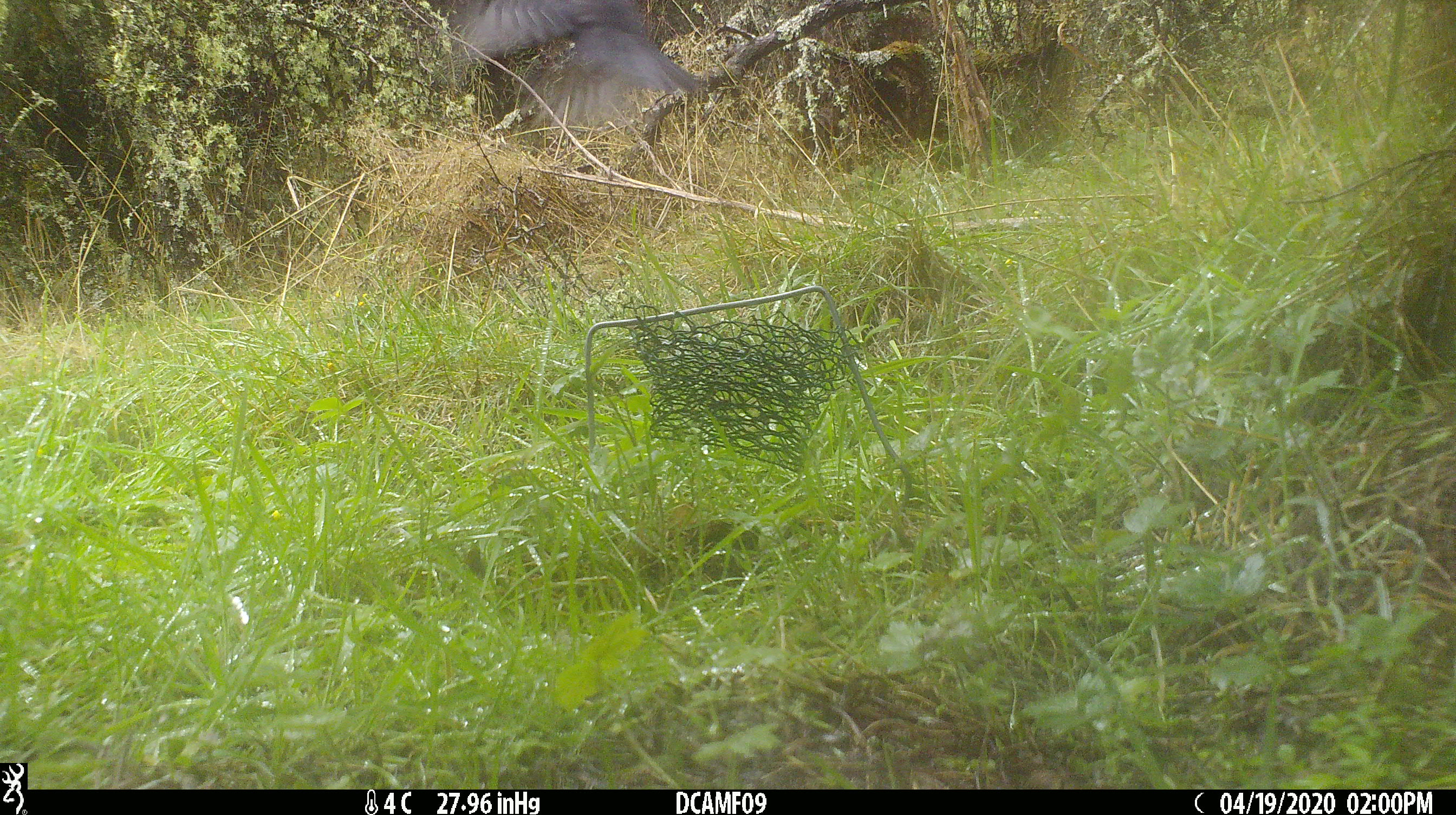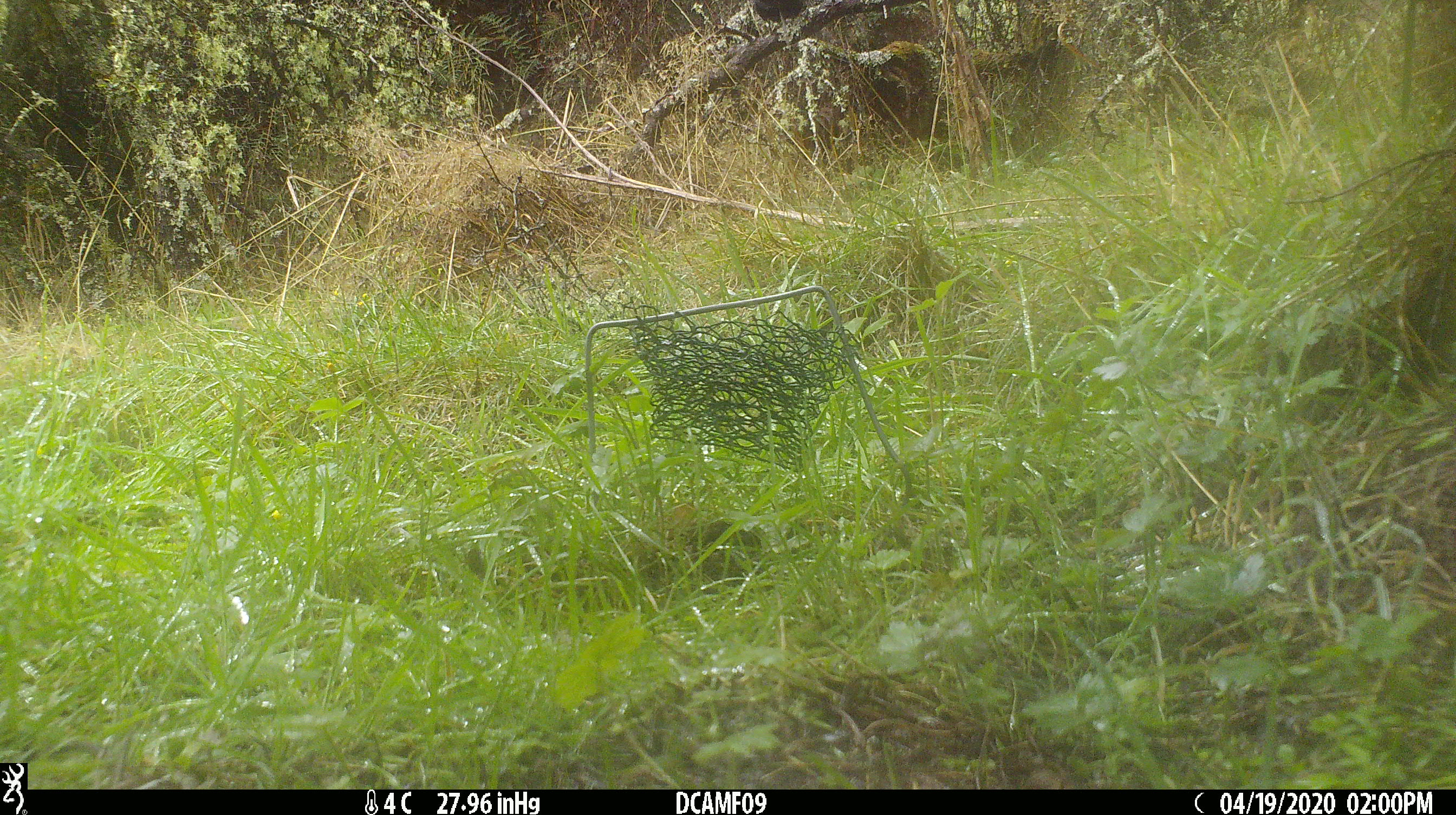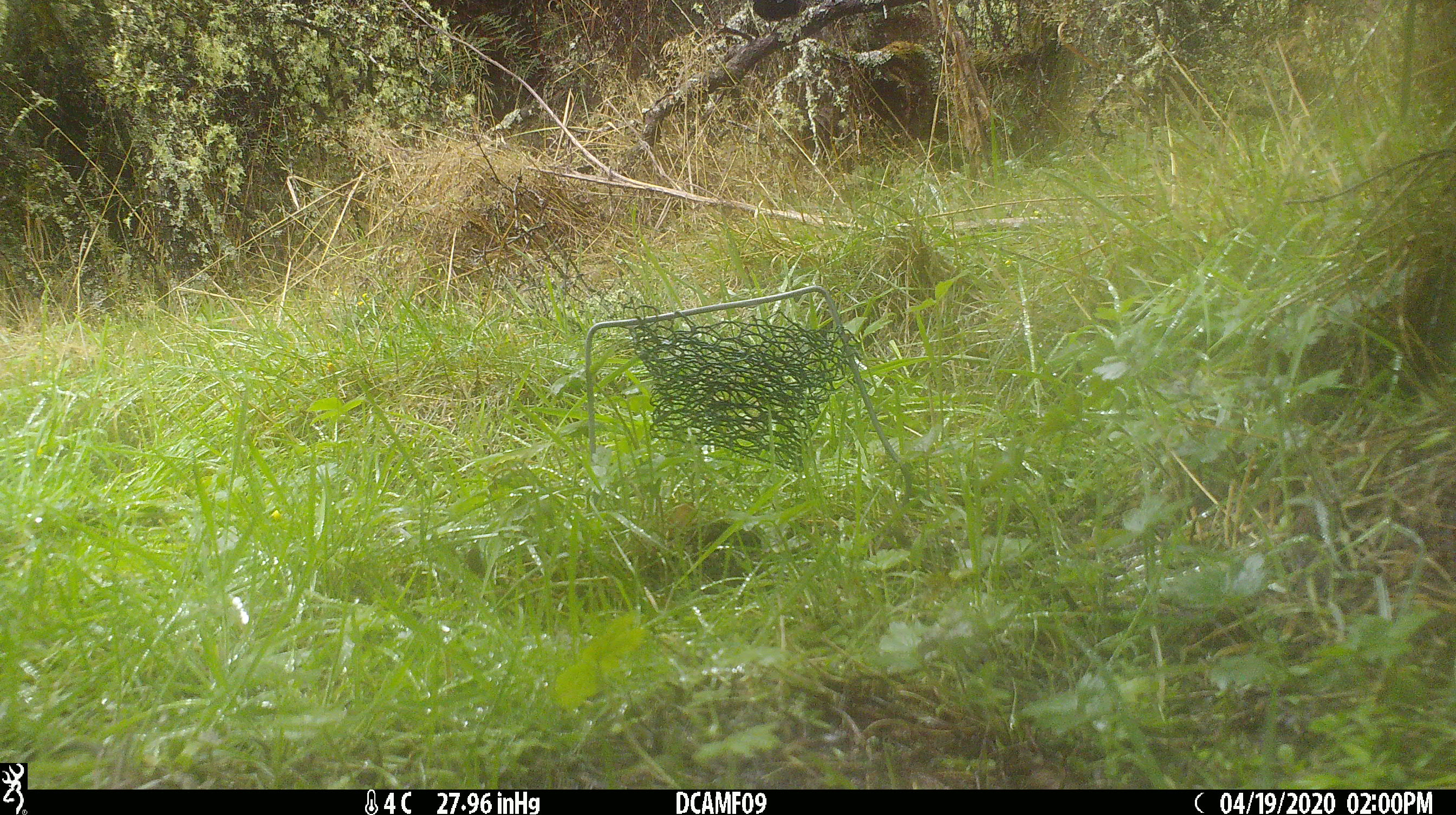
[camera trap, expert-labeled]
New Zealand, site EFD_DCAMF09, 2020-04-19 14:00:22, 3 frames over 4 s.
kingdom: Animalia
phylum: Chordata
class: Aves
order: Passeriformes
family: Turdidae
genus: Turdus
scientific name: Turdus merula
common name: eurasian blackbird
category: blackbird